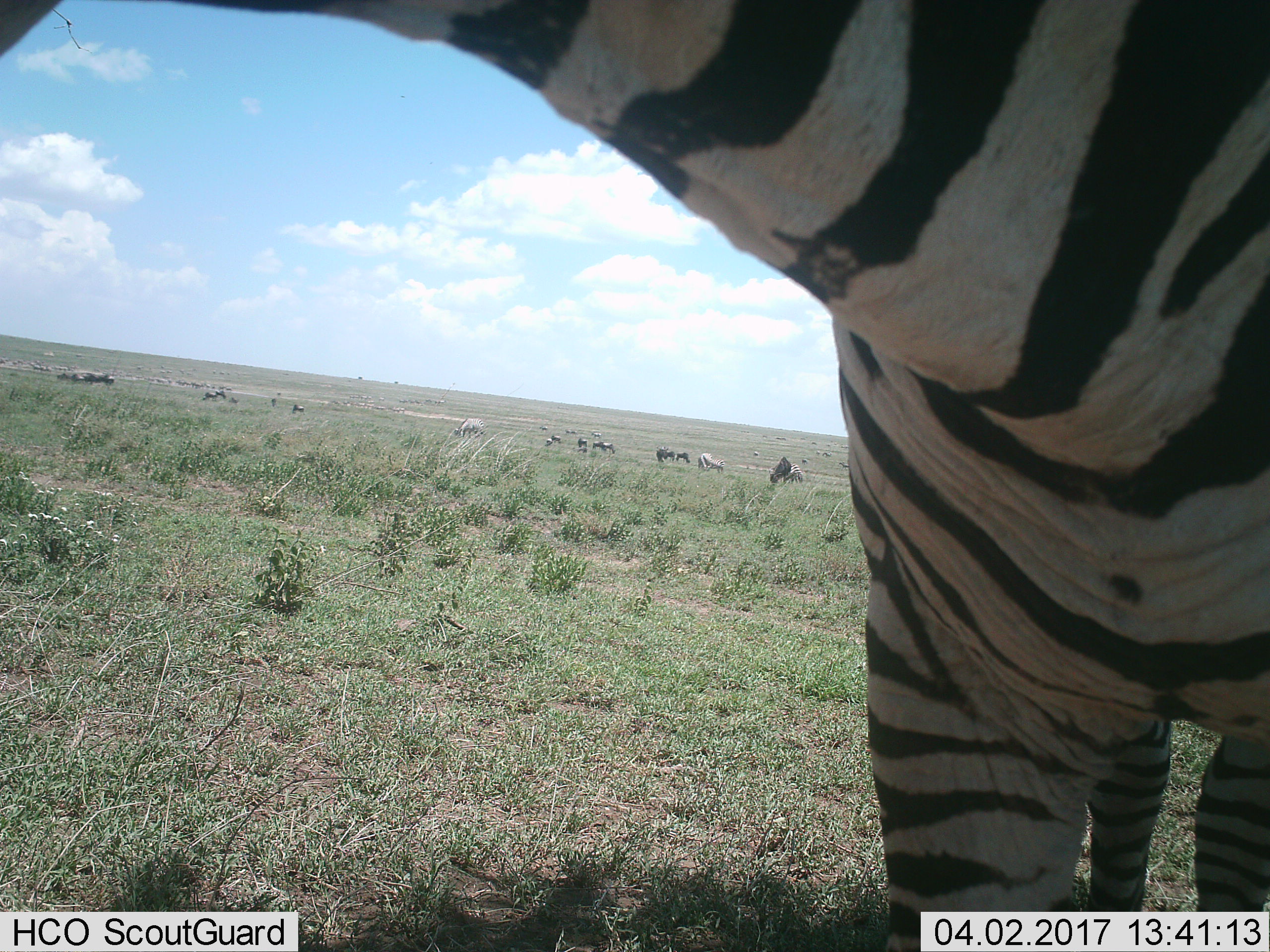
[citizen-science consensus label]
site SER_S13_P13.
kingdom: Animalia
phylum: Chordata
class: Mammalia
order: Artiodactyla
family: Bovidae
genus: Connochaetes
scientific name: Connochaetes taurinus taurinus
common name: blue wildebeest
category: wildebeestblue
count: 11-50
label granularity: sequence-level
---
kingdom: Animalia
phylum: Chordata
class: Mammalia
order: Perissodactyla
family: Equidae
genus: Equus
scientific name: Equus quagga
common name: plains zebra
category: zebraplains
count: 6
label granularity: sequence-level